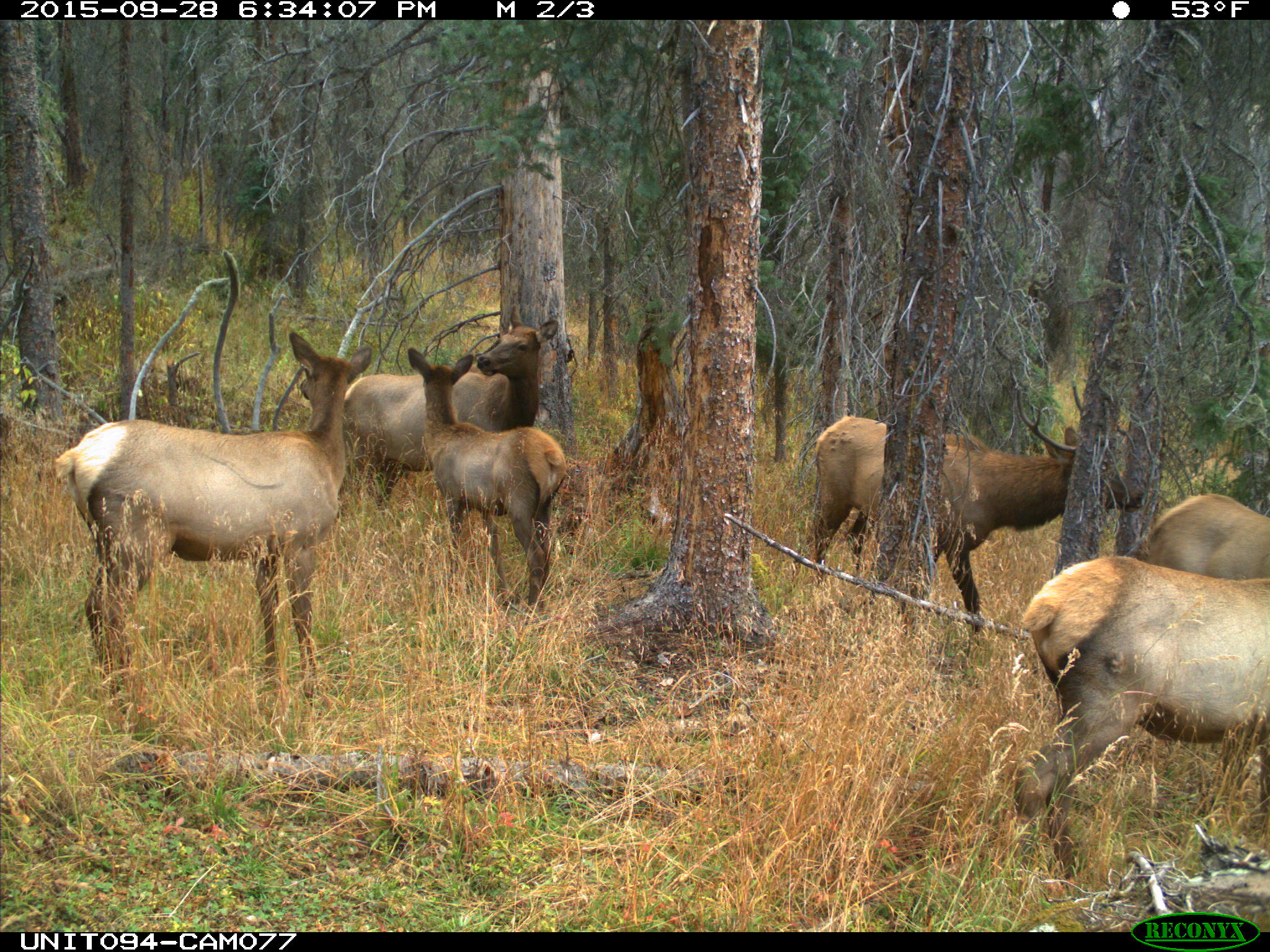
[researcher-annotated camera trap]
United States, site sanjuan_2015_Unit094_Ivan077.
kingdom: Animalia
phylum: Chordata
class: Mammalia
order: Artiodactyla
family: Cervidae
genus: Cervus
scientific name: Cervus elaphus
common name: red deer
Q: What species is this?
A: Cervus elaphus (red deer).